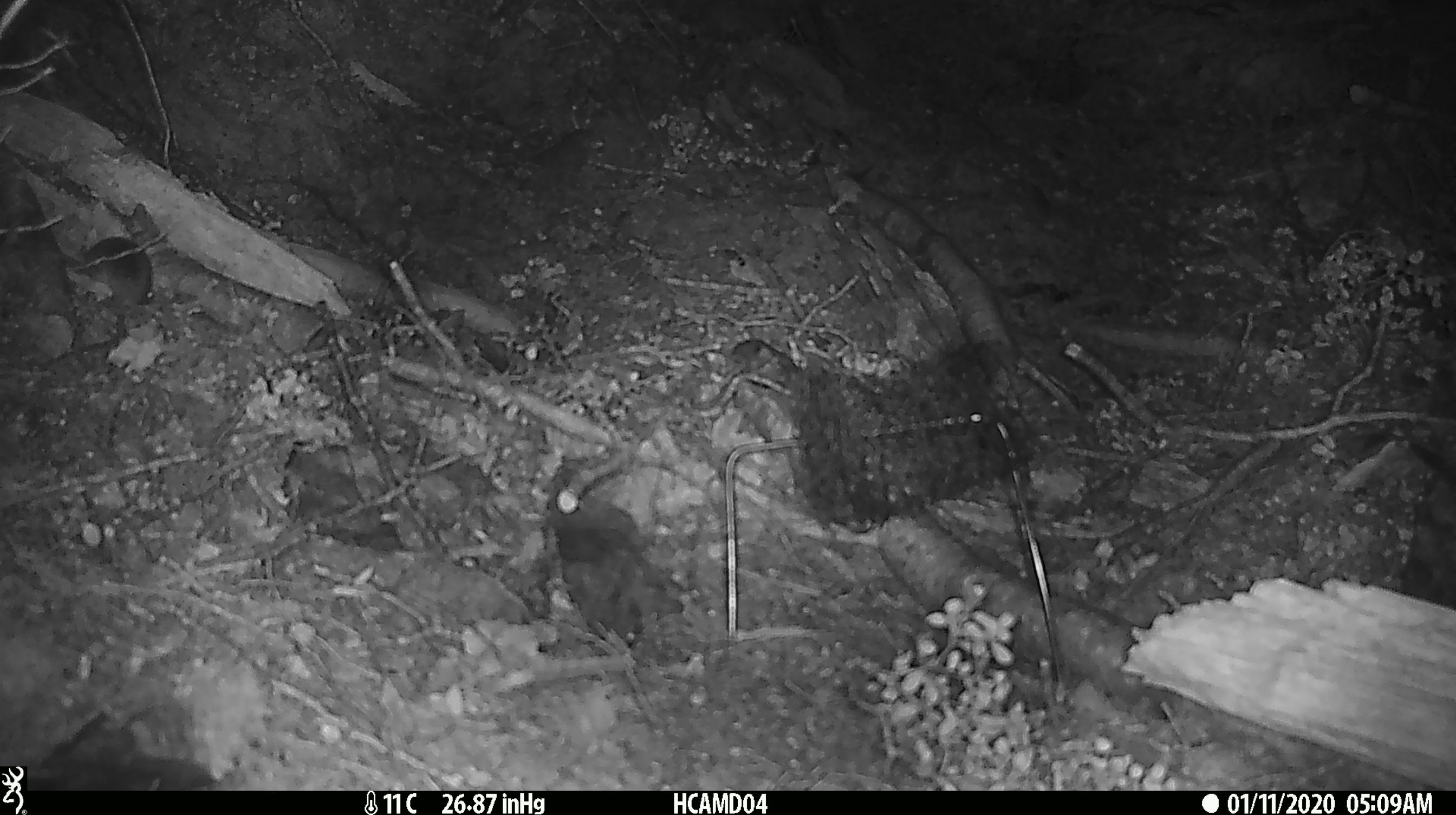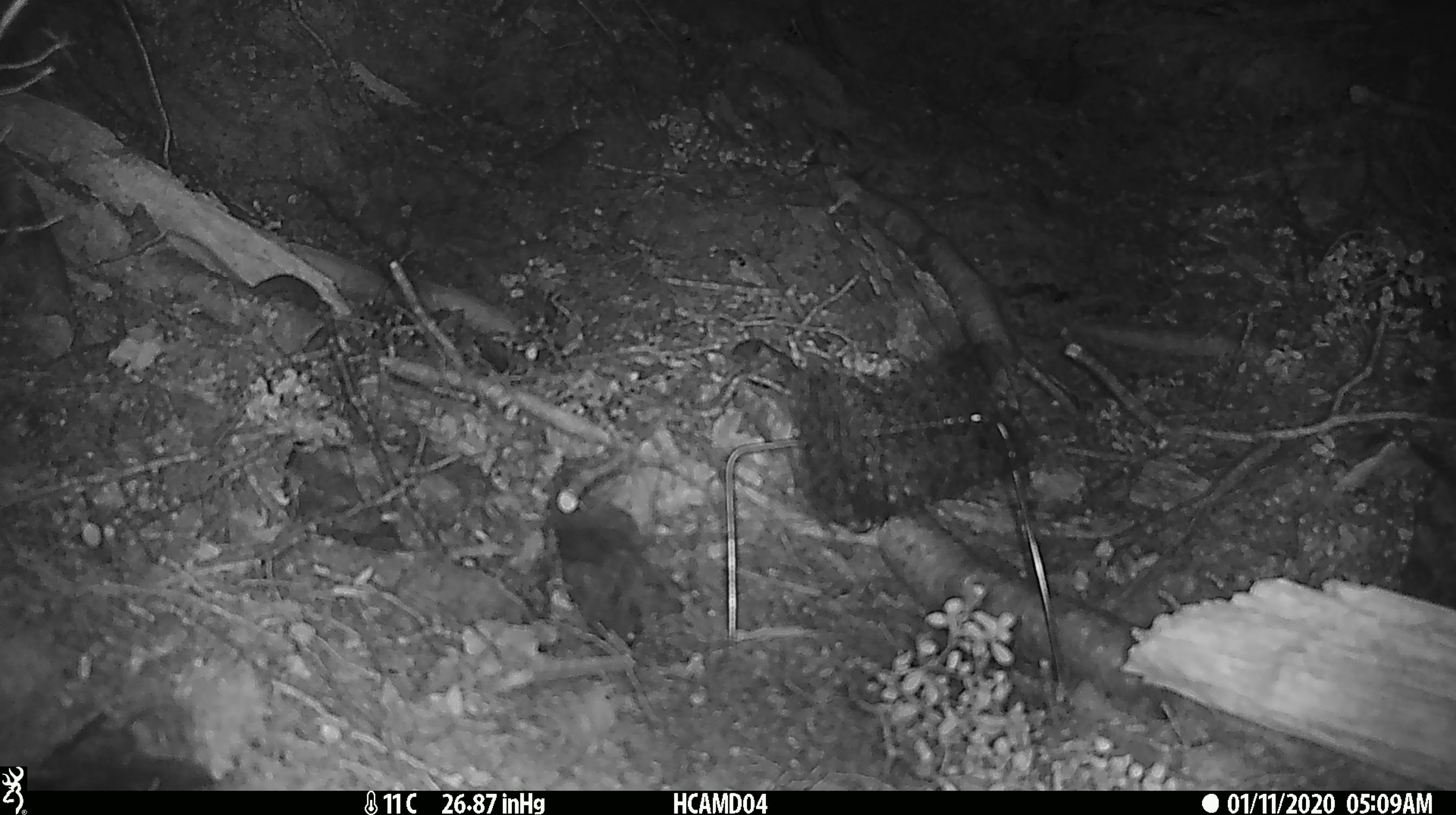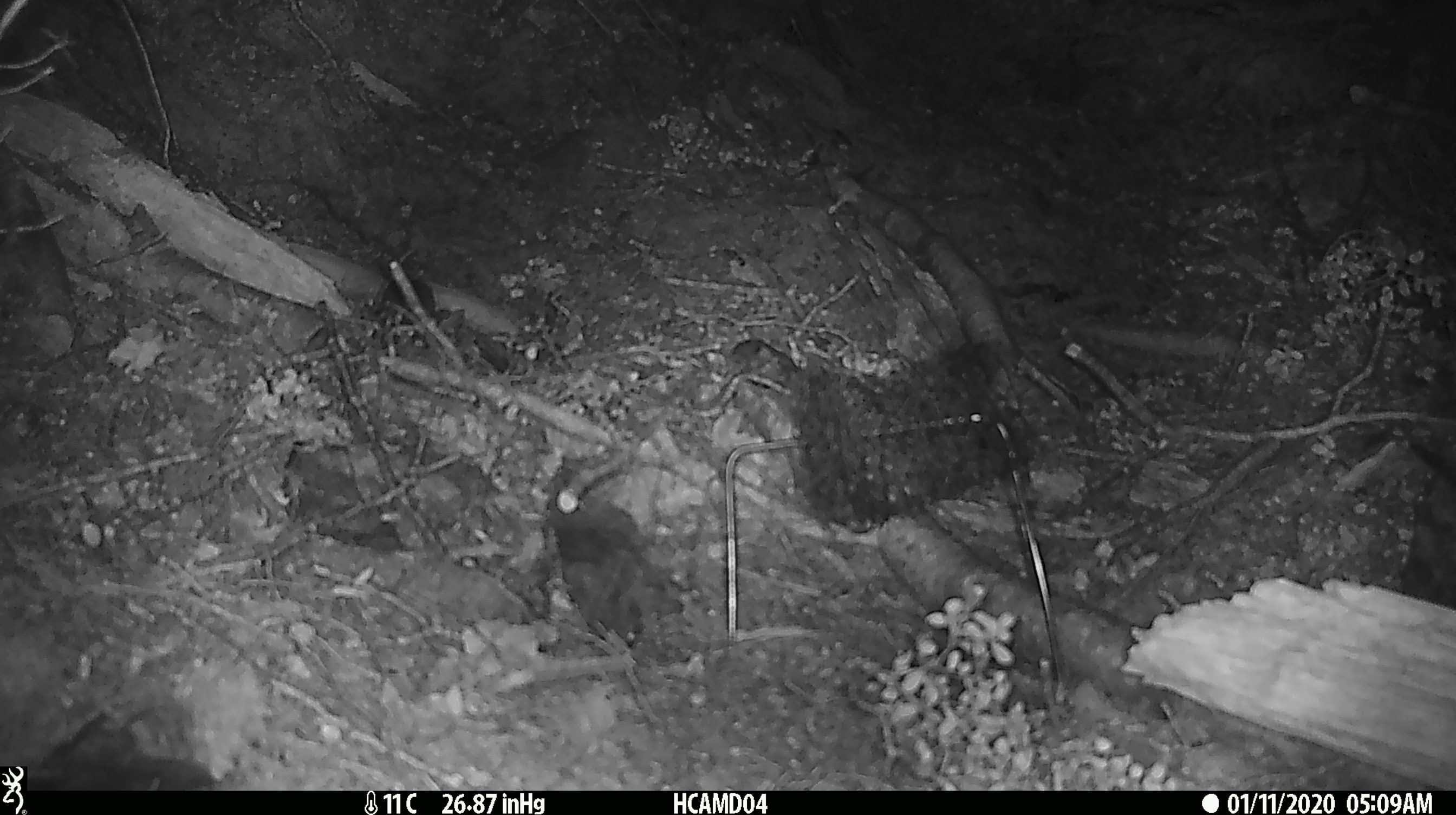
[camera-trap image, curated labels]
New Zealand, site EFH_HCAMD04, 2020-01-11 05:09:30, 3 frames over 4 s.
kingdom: Animalia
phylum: Chordata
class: Mammalia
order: Rodentia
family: Muridae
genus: Mus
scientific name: Mus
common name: mouse